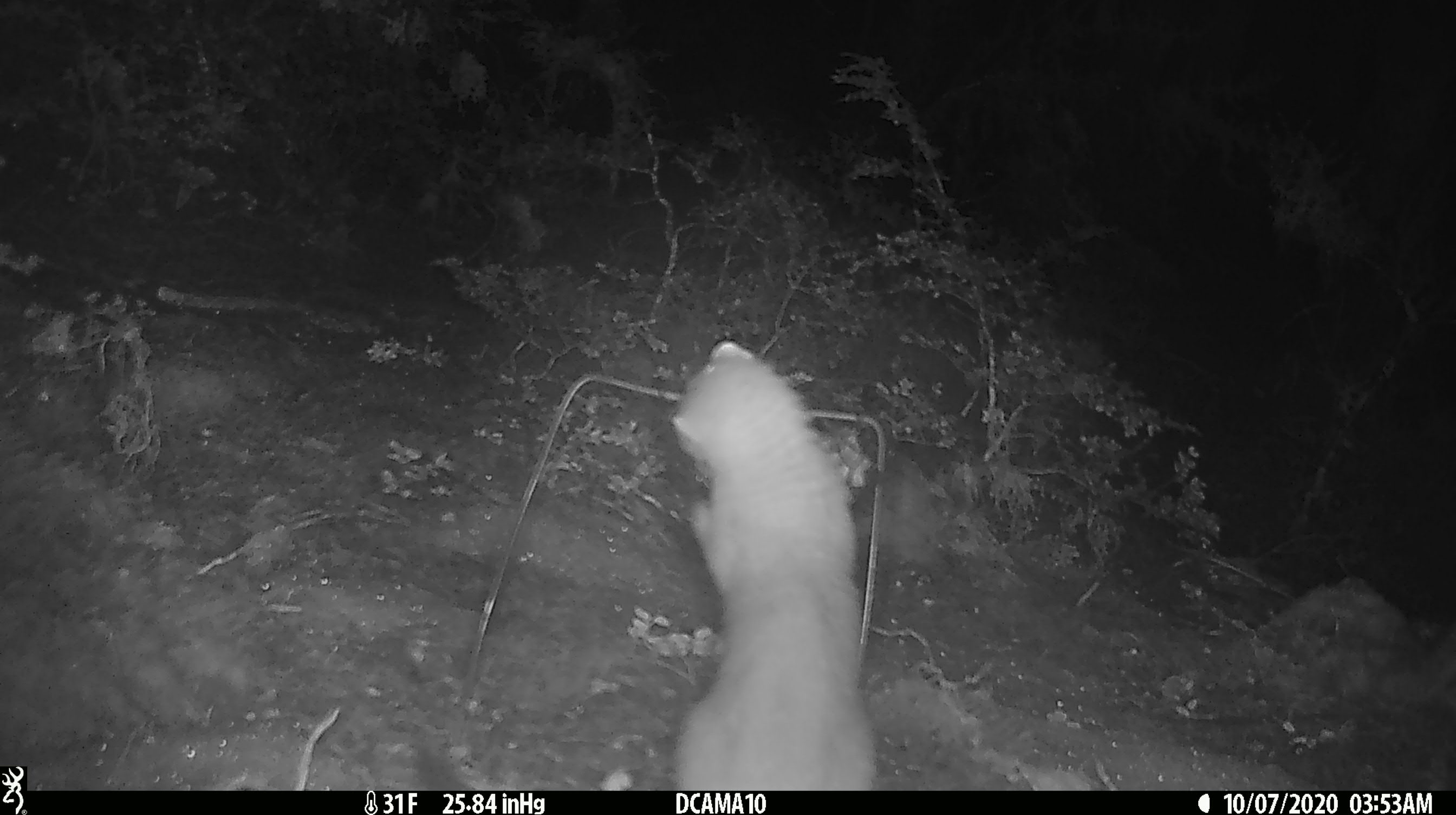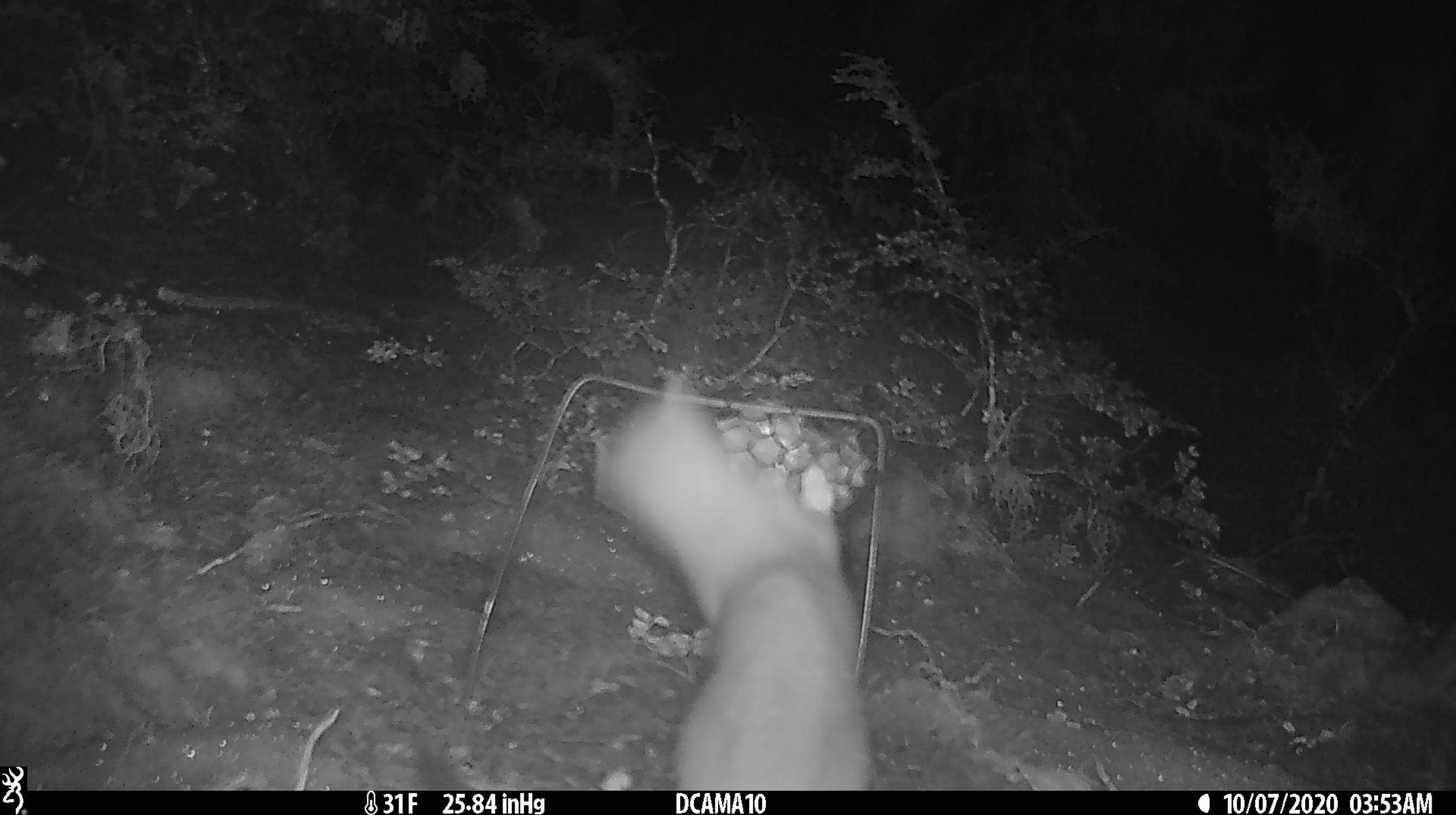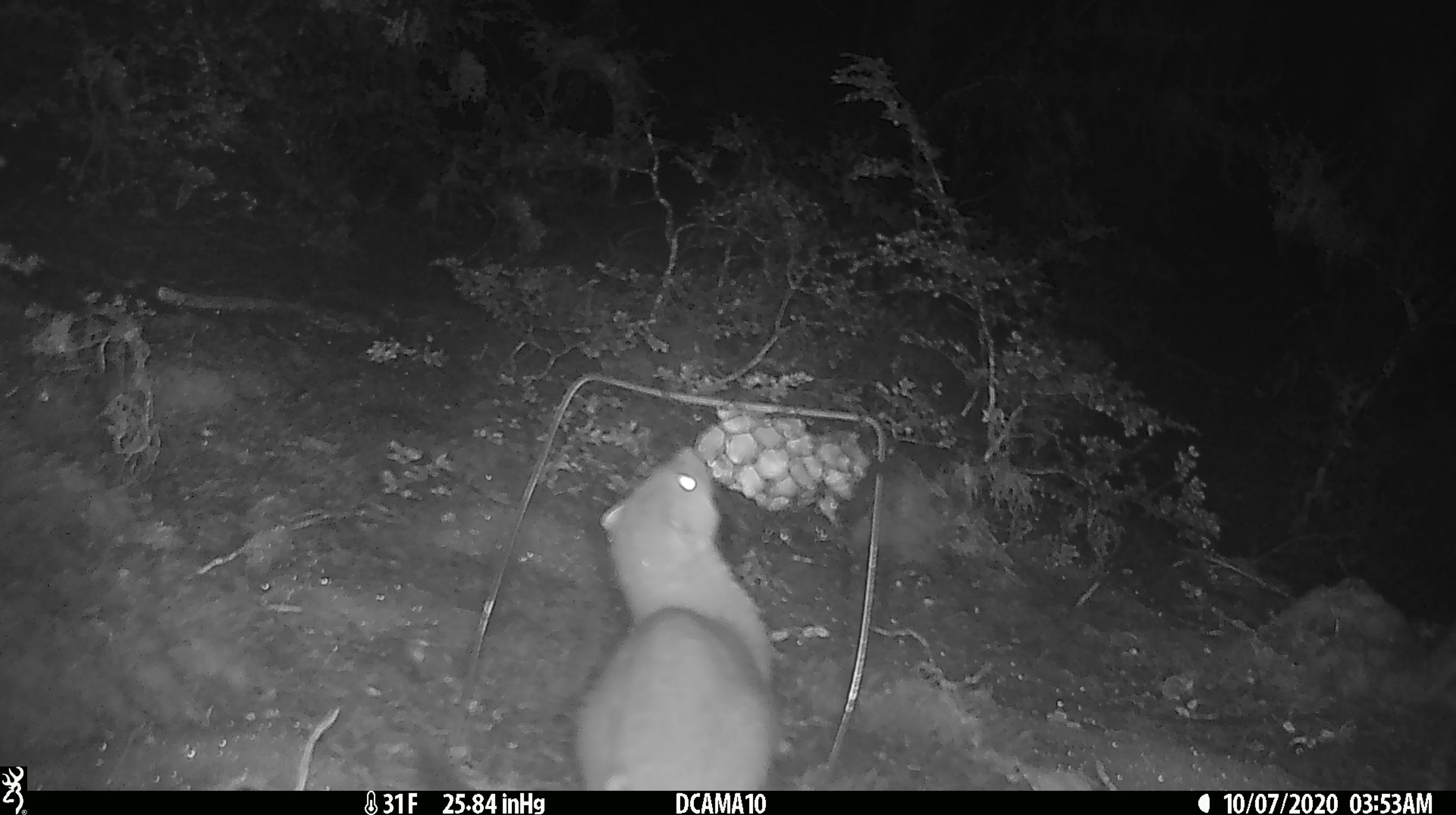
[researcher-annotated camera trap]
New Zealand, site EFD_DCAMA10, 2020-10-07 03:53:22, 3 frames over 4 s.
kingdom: Animalia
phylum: Chordata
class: Mammalia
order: Carnivora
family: Mustelidae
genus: Mustela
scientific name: Mustela erminea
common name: stoat